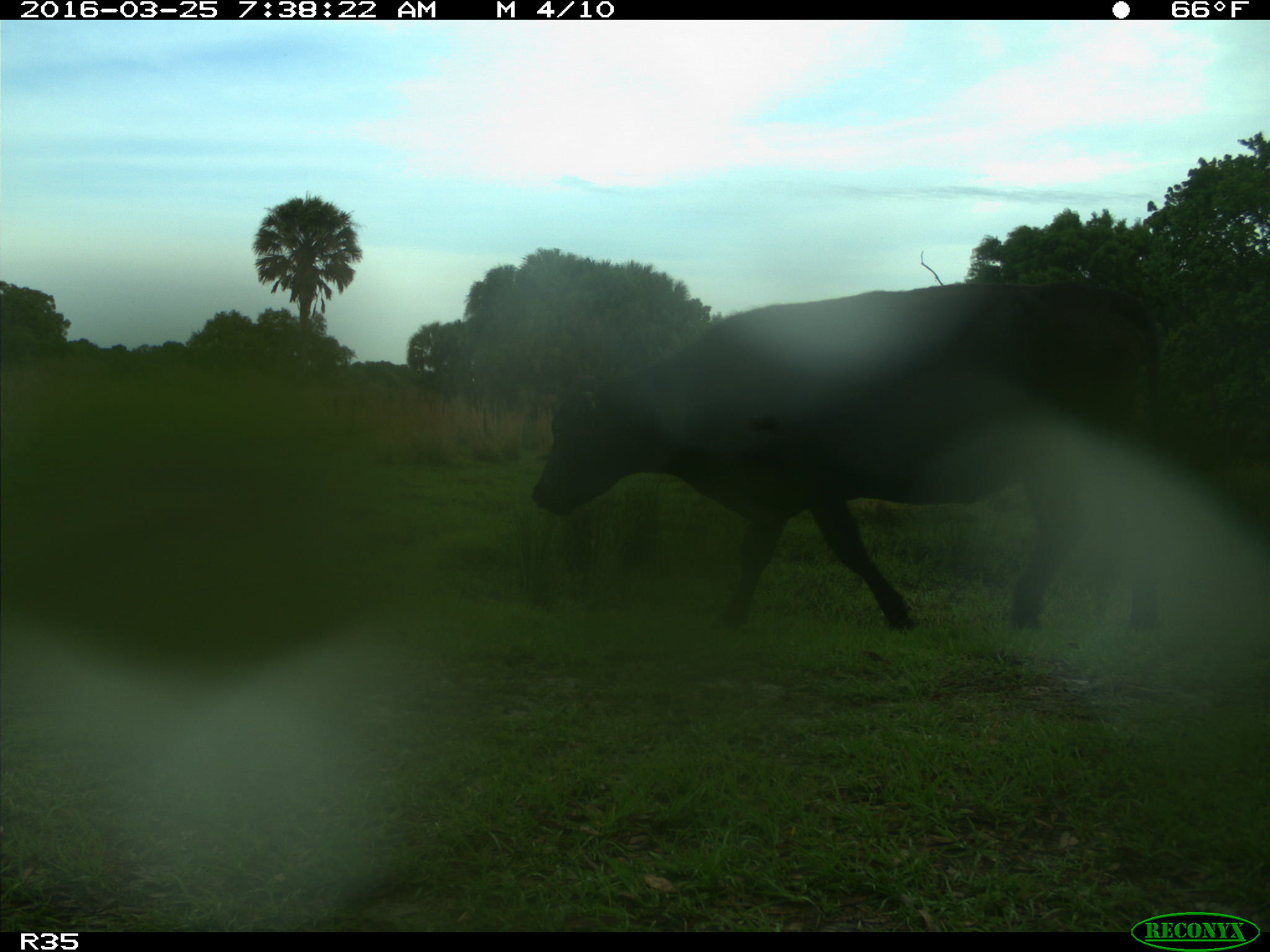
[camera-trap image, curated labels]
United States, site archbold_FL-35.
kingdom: Animalia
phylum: Chordata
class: Mammalia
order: Artiodactyla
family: Bovidae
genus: Bos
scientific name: Bos taurus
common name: domestic cow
Bos taurus (domestic cow).